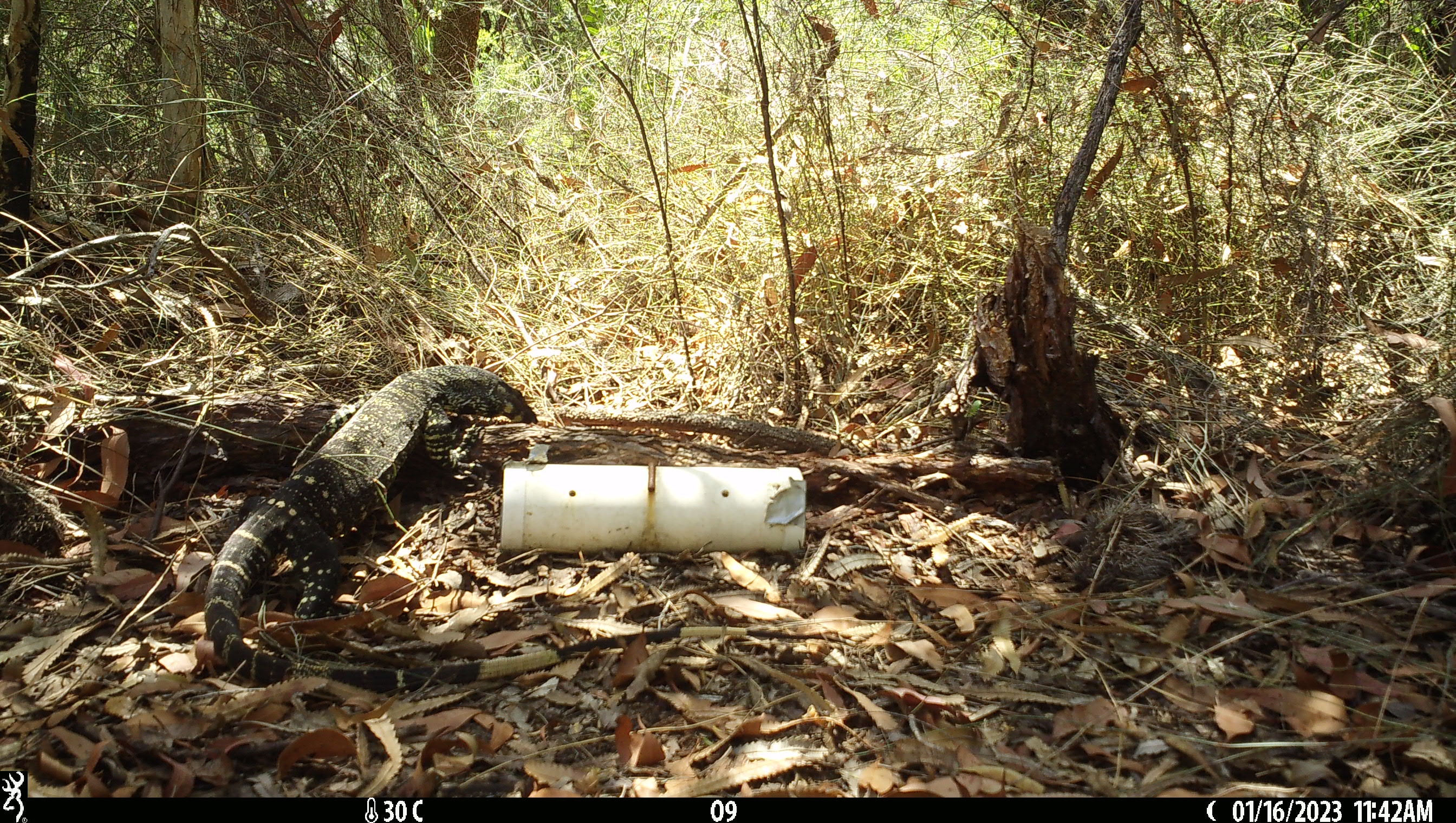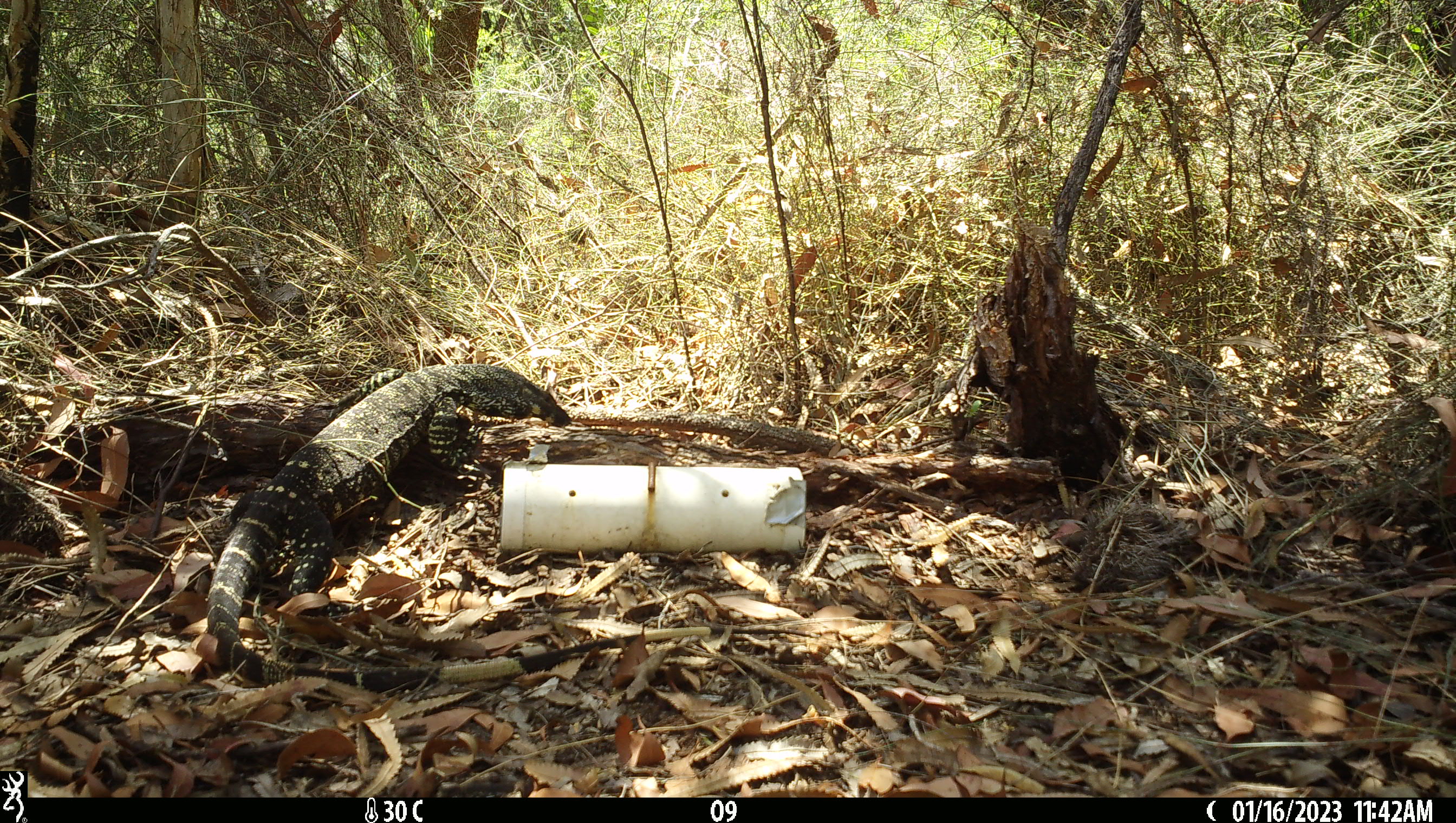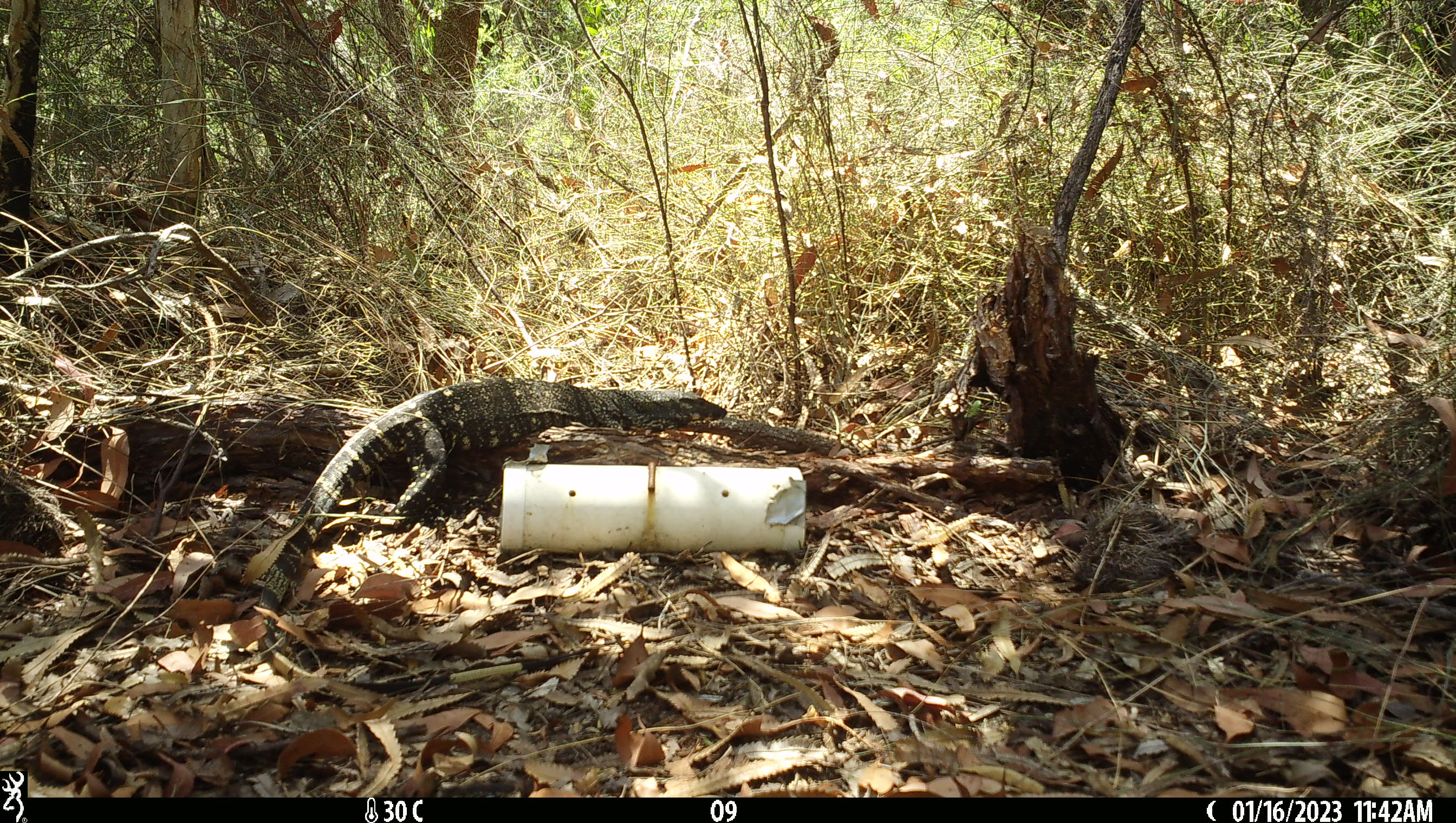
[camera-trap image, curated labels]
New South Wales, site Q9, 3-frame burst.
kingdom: Animalia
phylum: Chordata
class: Reptilia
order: Squamata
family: Varanidae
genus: Varanus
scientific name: Varanus varius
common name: lace monitor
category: goanna